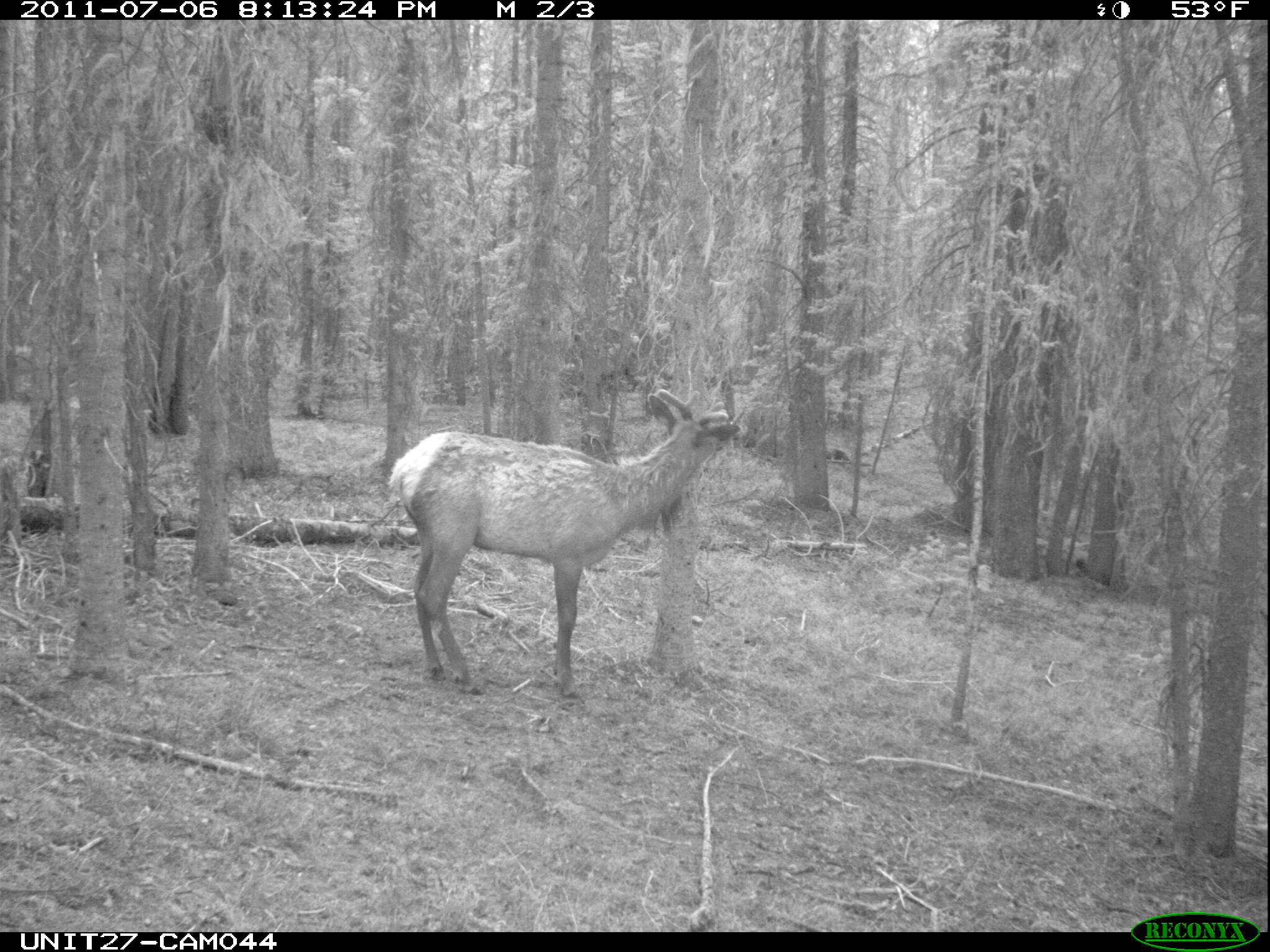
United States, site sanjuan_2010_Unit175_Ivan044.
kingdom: Animalia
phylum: Chordata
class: Mammalia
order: Artiodactyla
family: Cervidae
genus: Cervus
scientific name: Cervus elaphus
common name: red deer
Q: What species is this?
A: Cervus elaphus (red deer).